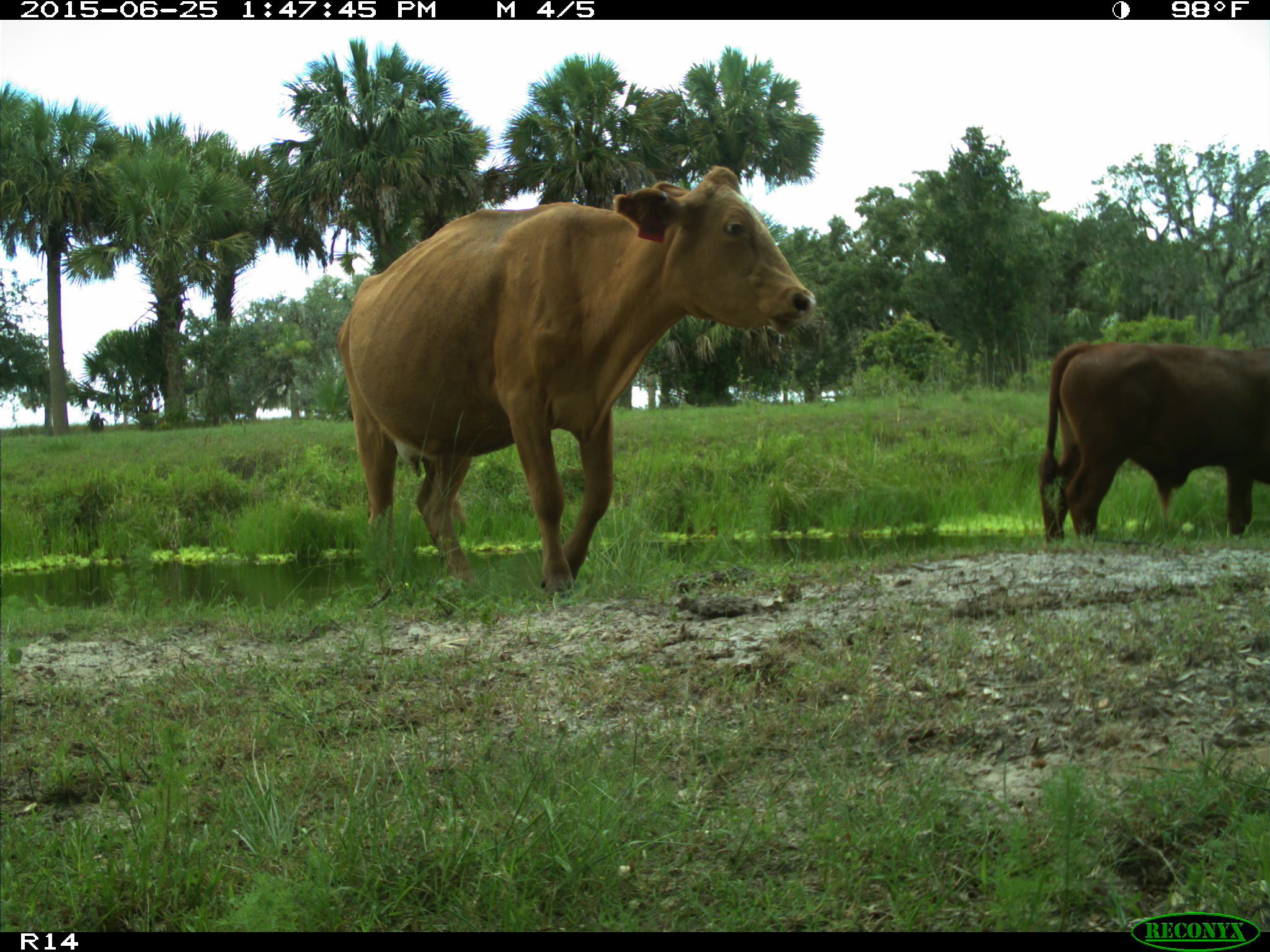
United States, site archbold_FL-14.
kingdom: Animalia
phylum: Chordata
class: Mammalia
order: Artiodactyla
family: Bovidae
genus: Bos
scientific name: Bos taurus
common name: domestic cow